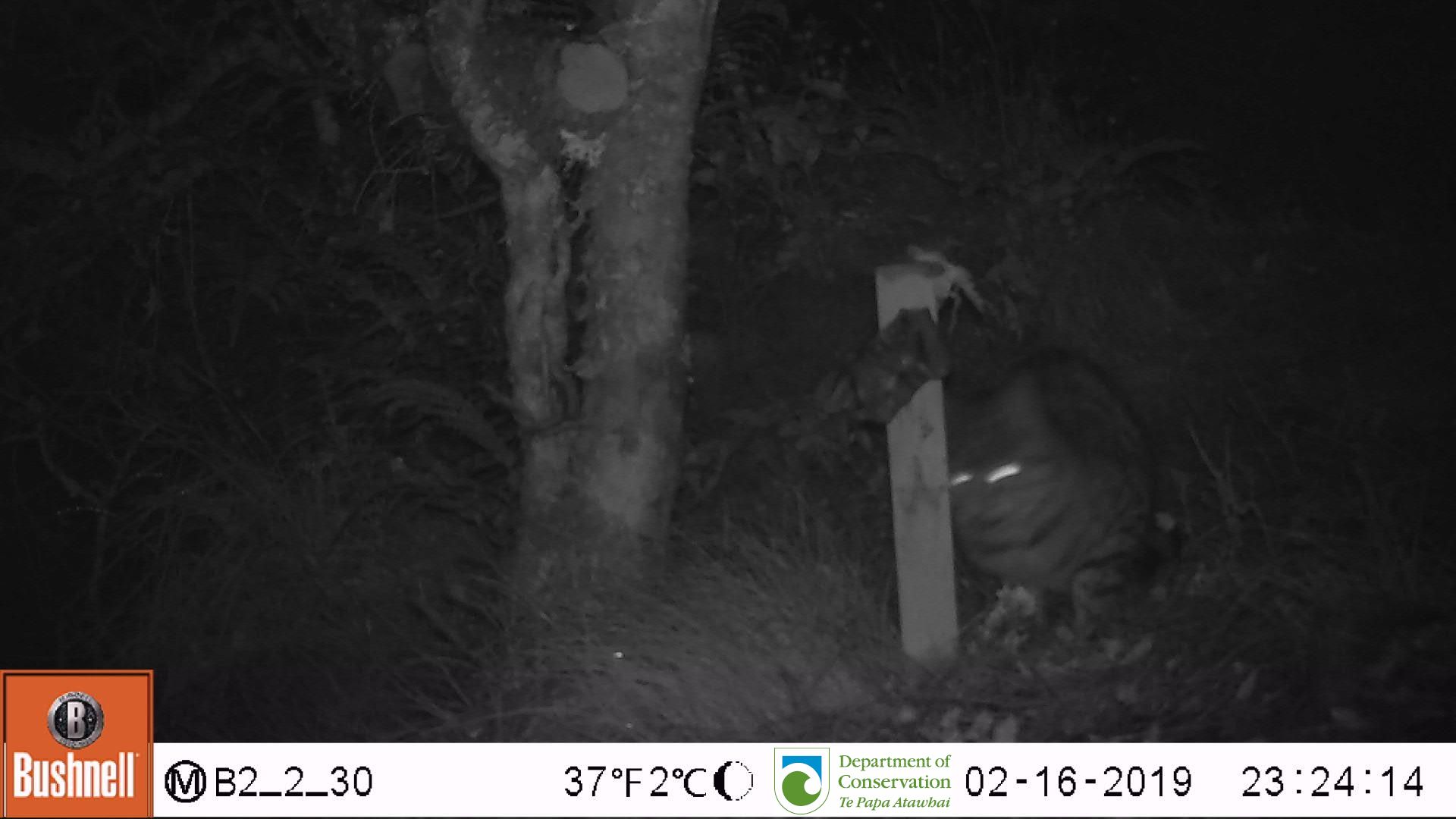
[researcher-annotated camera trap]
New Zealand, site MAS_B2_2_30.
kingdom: Animalia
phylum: Chordata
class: Mammalia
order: Carnivora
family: Felidae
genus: Felis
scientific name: Felis catus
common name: domestic cat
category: cat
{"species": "cat (domestic cat) (Felis catus)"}